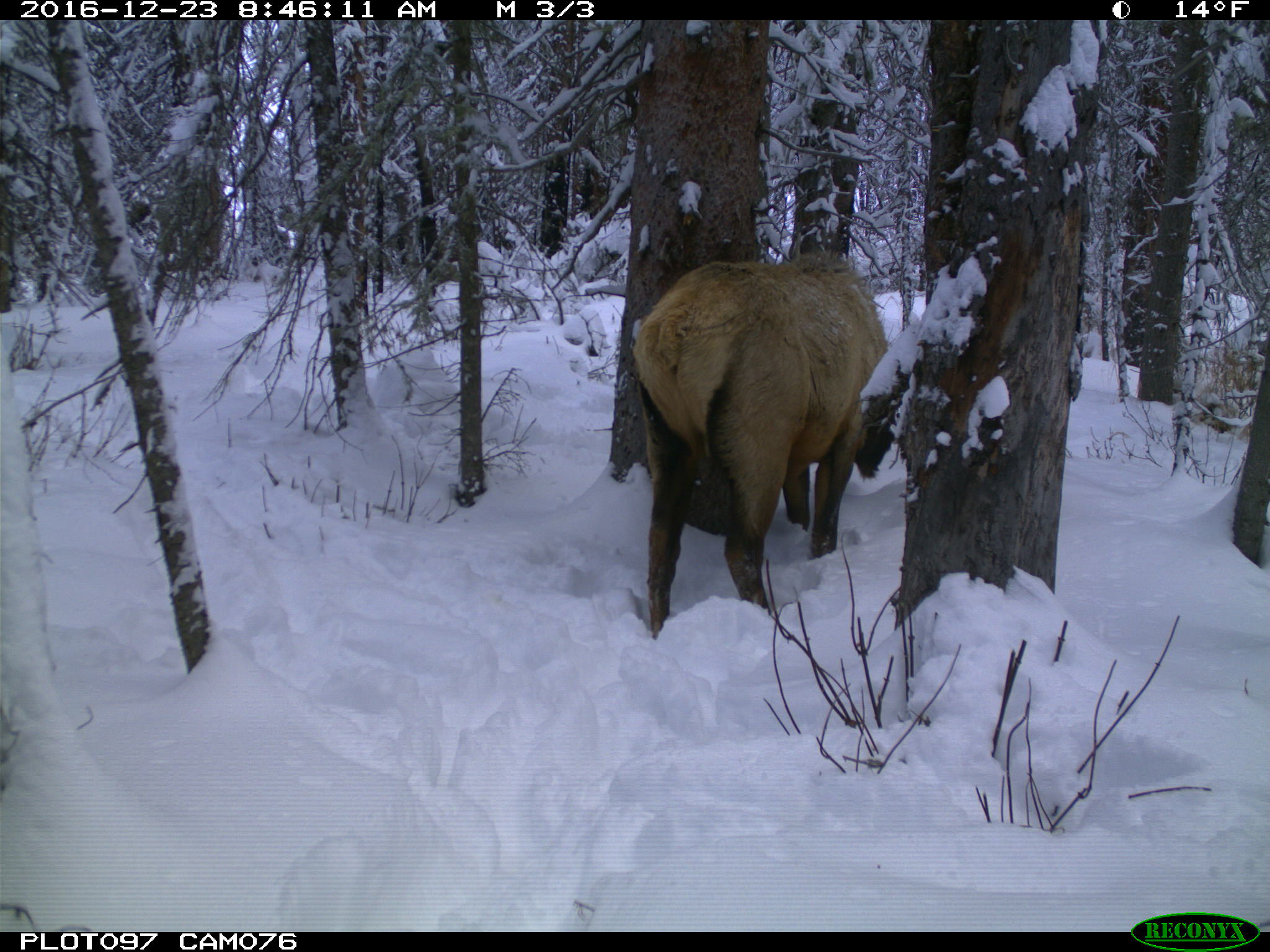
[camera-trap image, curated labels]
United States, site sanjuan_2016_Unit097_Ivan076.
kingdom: Animalia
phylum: Chordata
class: Mammalia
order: Artiodactyla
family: Cervidae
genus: Cervus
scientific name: Cervus elaphus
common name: red deer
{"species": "Cervus elaphus (red deer)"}